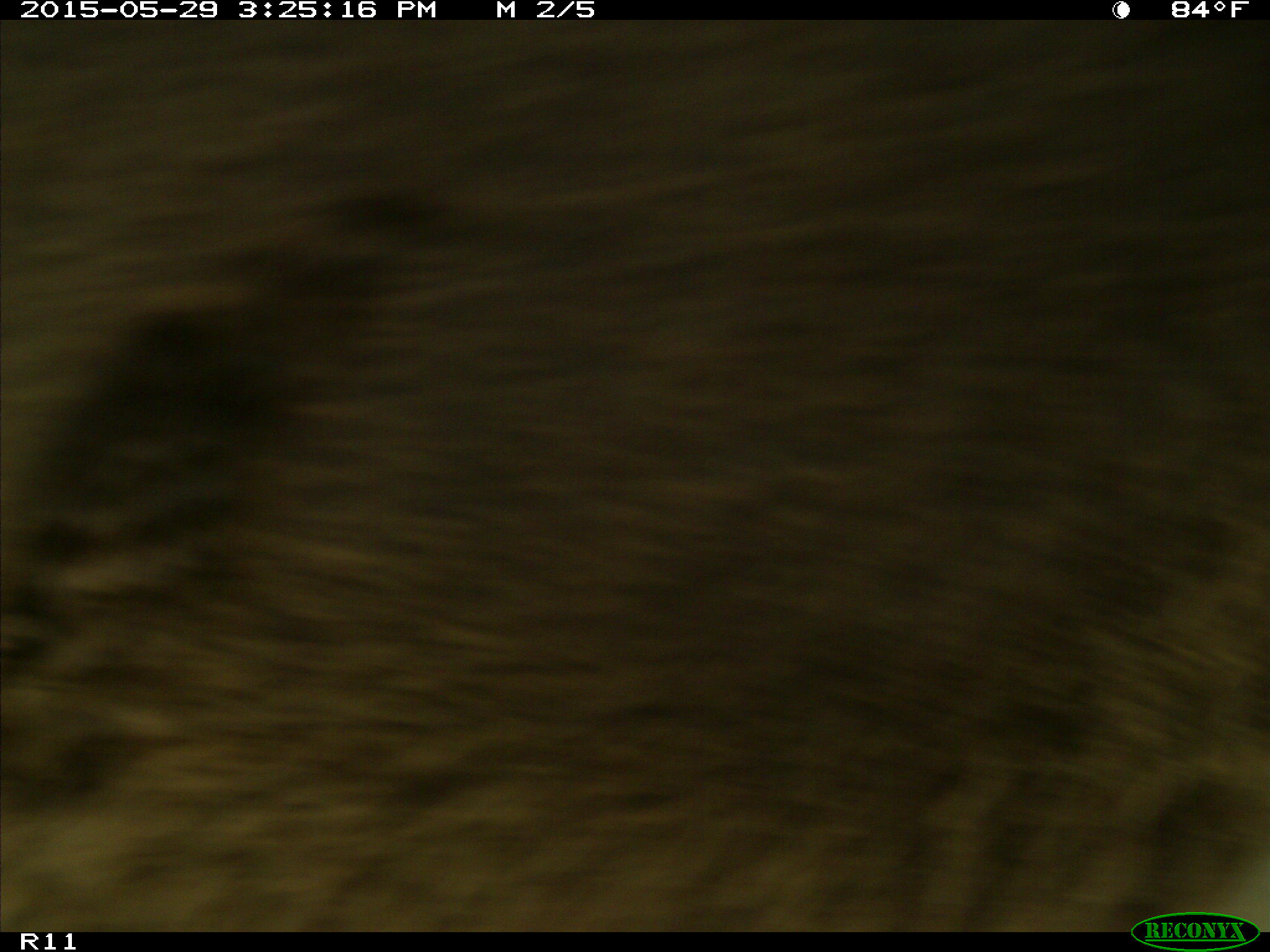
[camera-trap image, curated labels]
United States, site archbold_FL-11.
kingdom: Animalia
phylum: Chordata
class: Mammalia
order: Artiodactyla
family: Bovidae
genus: Bos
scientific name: Bos taurus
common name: domestic cow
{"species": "Bos taurus (domestic cow)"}